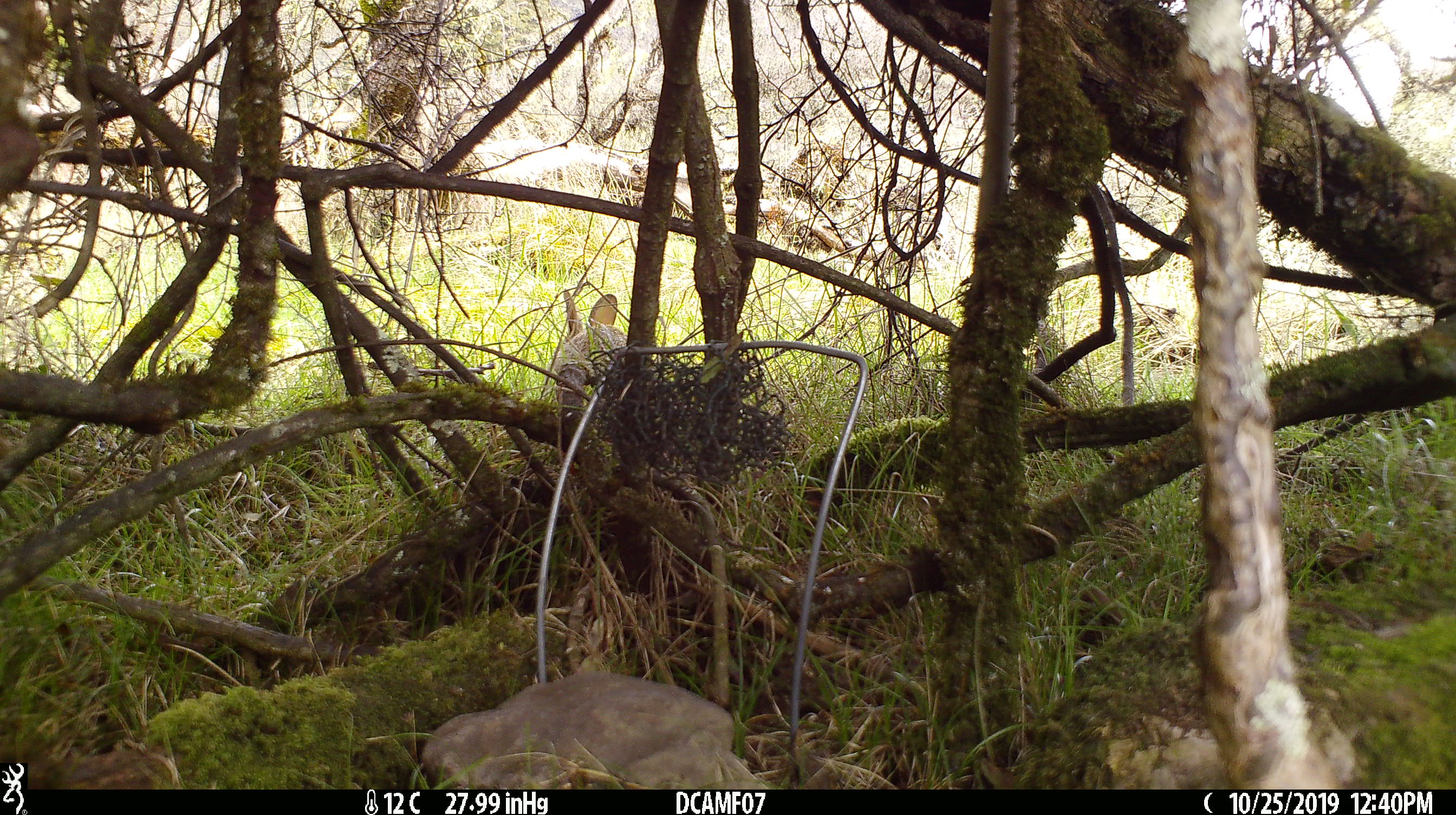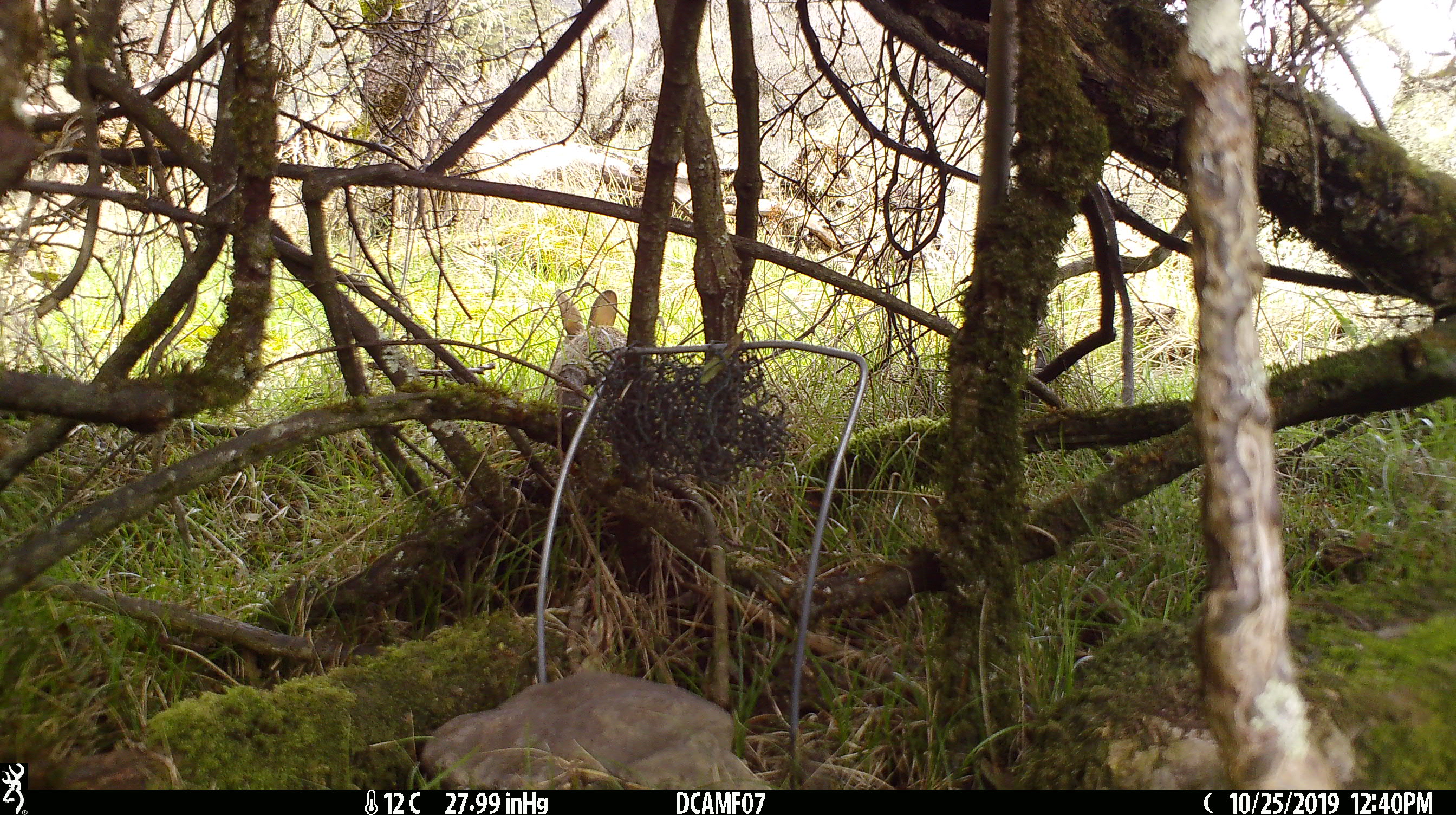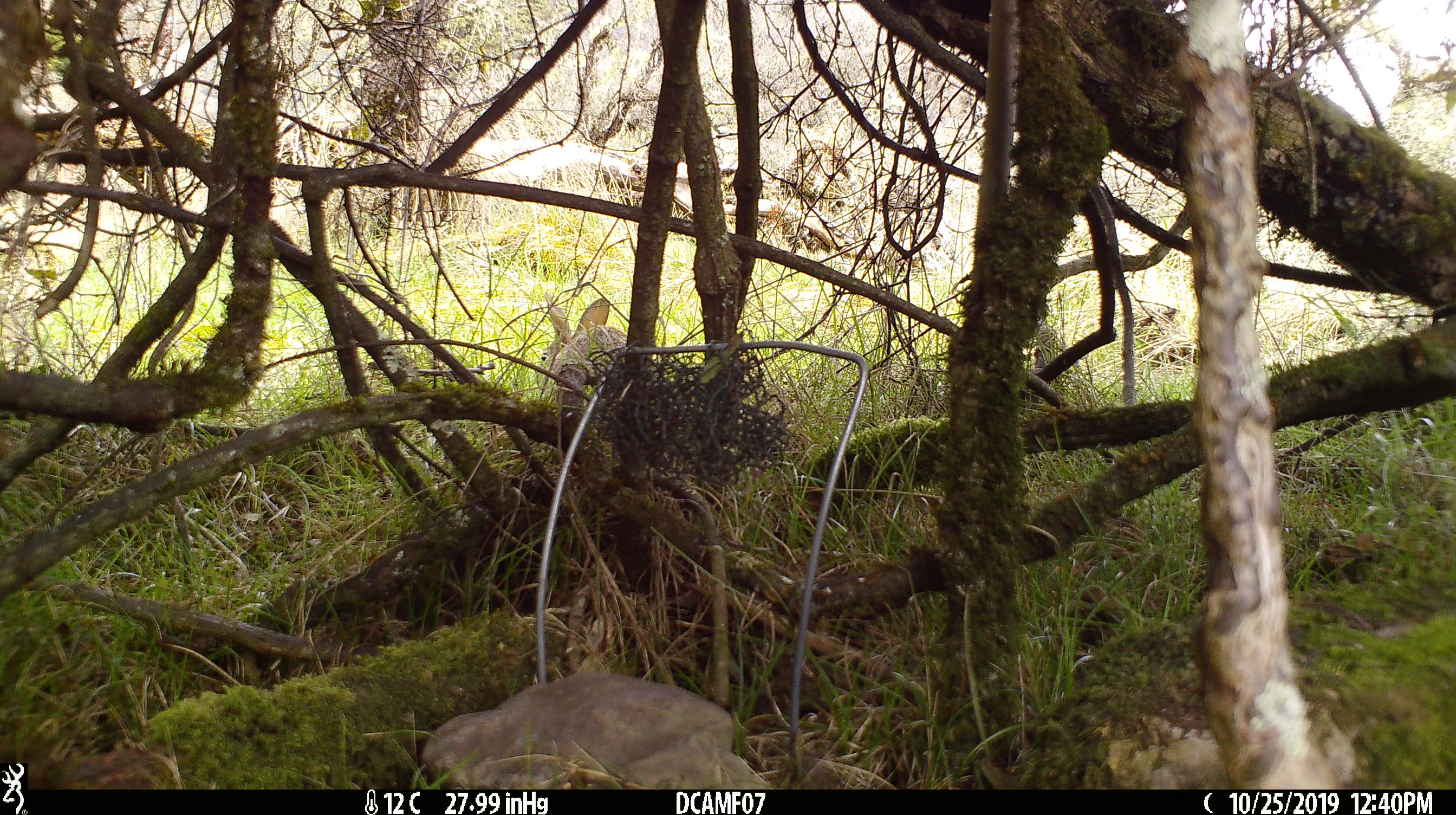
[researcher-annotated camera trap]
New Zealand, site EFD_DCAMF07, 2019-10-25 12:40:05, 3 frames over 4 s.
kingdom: Animalia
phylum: Chordata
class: Mammalia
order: Lagomorpha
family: Leporidae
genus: Oryctolagus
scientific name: Oryctolagus cuniculus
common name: european rabbit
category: rabbit